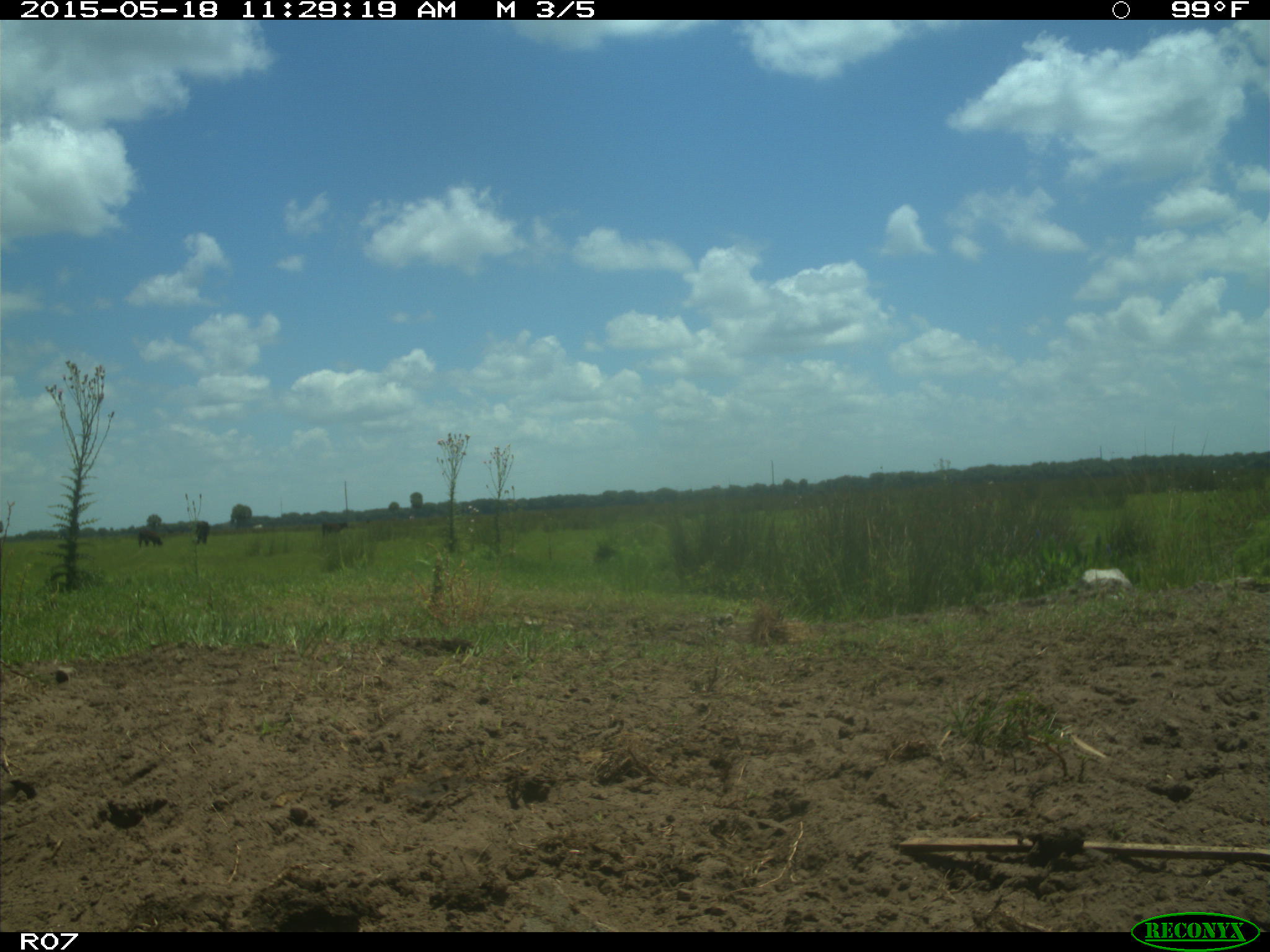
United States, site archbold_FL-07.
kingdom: Animalia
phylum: Chordata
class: Mammalia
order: Artiodactyla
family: Bovidae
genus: Bos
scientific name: Bos taurus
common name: domestic cow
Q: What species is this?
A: Bos taurus (domestic cow).